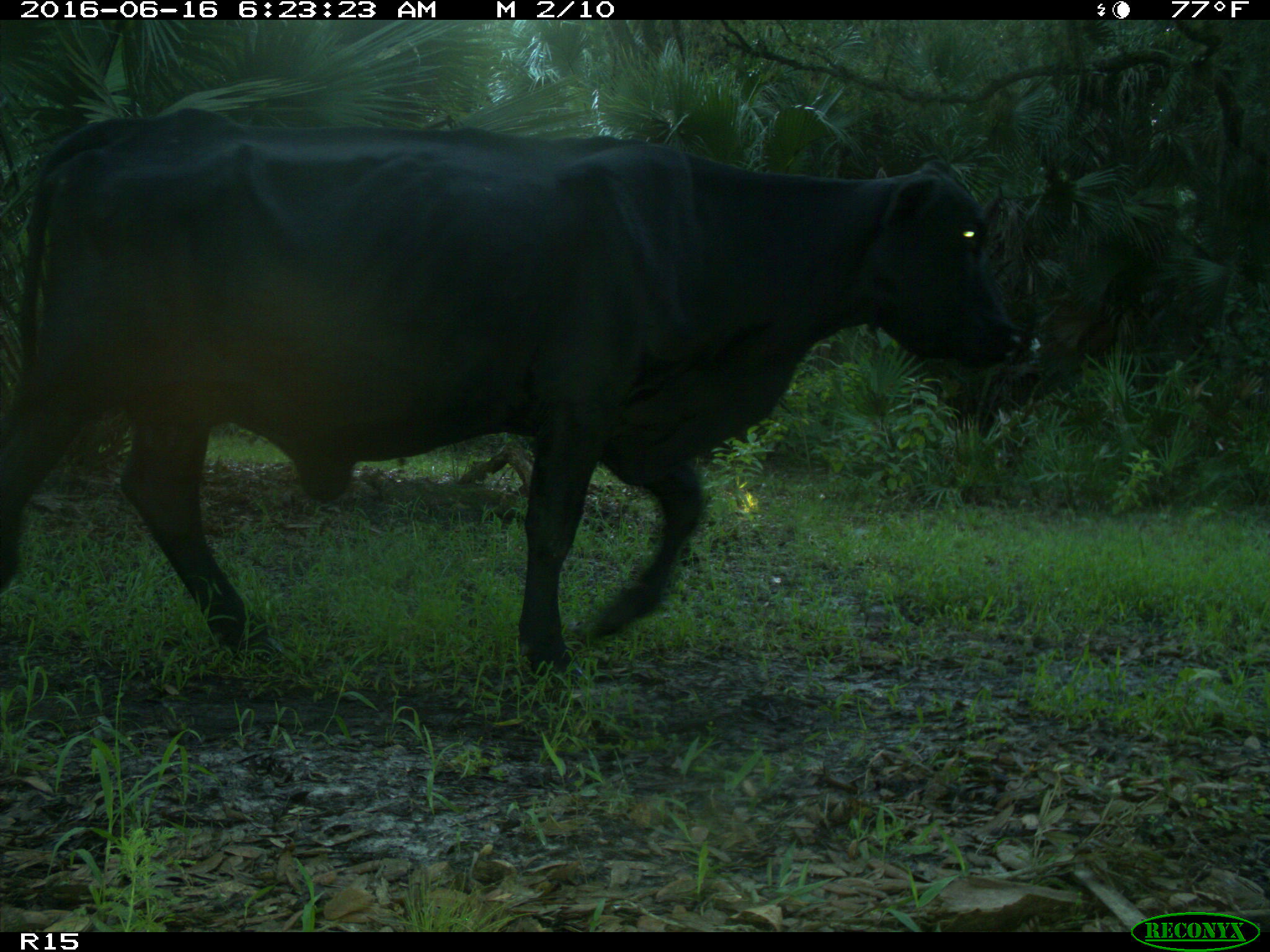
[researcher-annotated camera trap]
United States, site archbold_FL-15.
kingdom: Animalia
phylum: Chordata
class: Mammalia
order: Artiodactyla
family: Bovidae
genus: Bos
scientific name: Bos taurus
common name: domestic cow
Bos taurus (domestic cow).